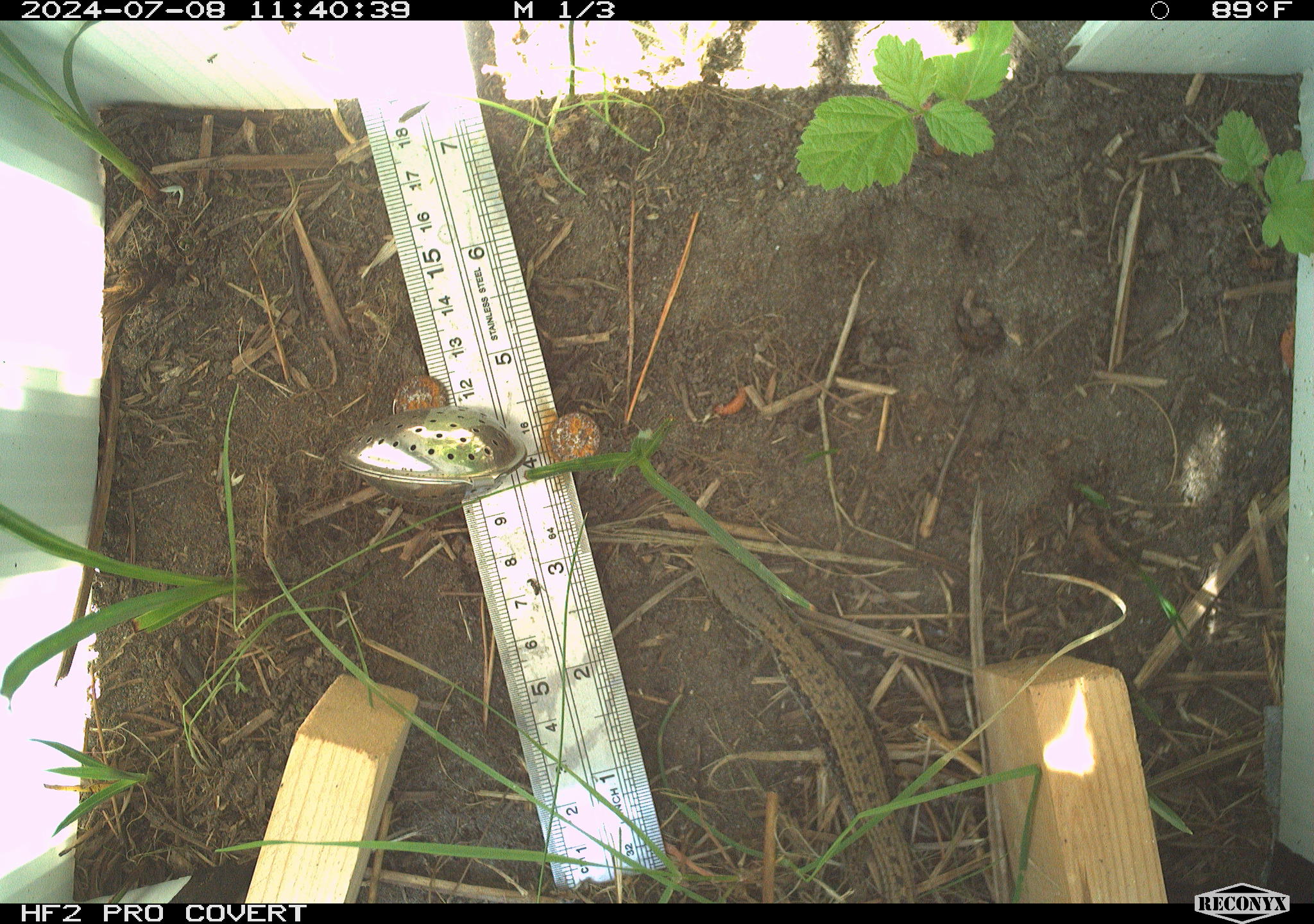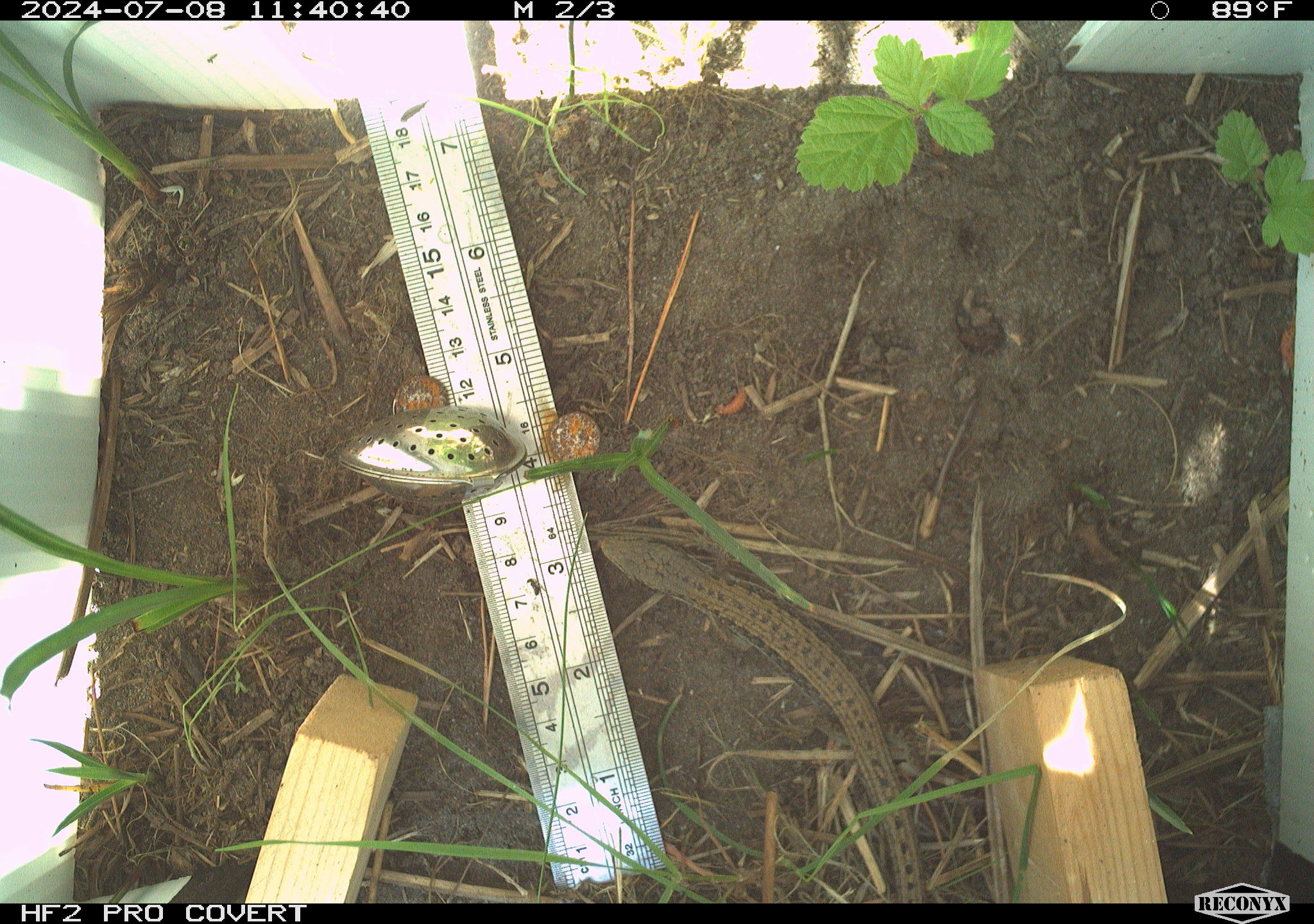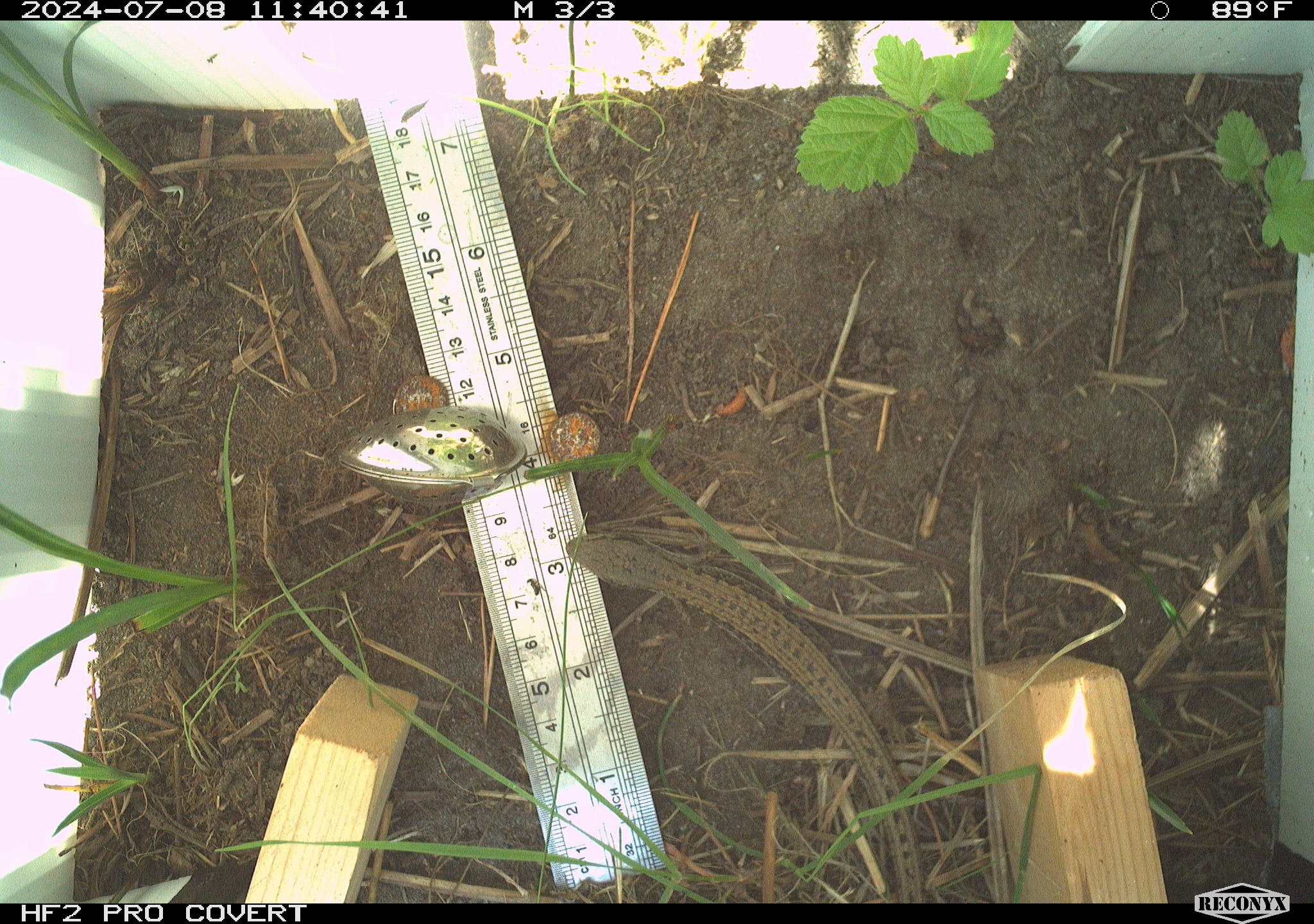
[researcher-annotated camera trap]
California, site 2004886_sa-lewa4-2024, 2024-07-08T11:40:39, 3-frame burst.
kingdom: Animalia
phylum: Chordata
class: Reptilia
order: Squamata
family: Anguidae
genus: Elgaria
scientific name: Elgaria coerulea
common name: northern alligator lizard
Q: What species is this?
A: Northern alligator lizard (Elgaria coerulea).